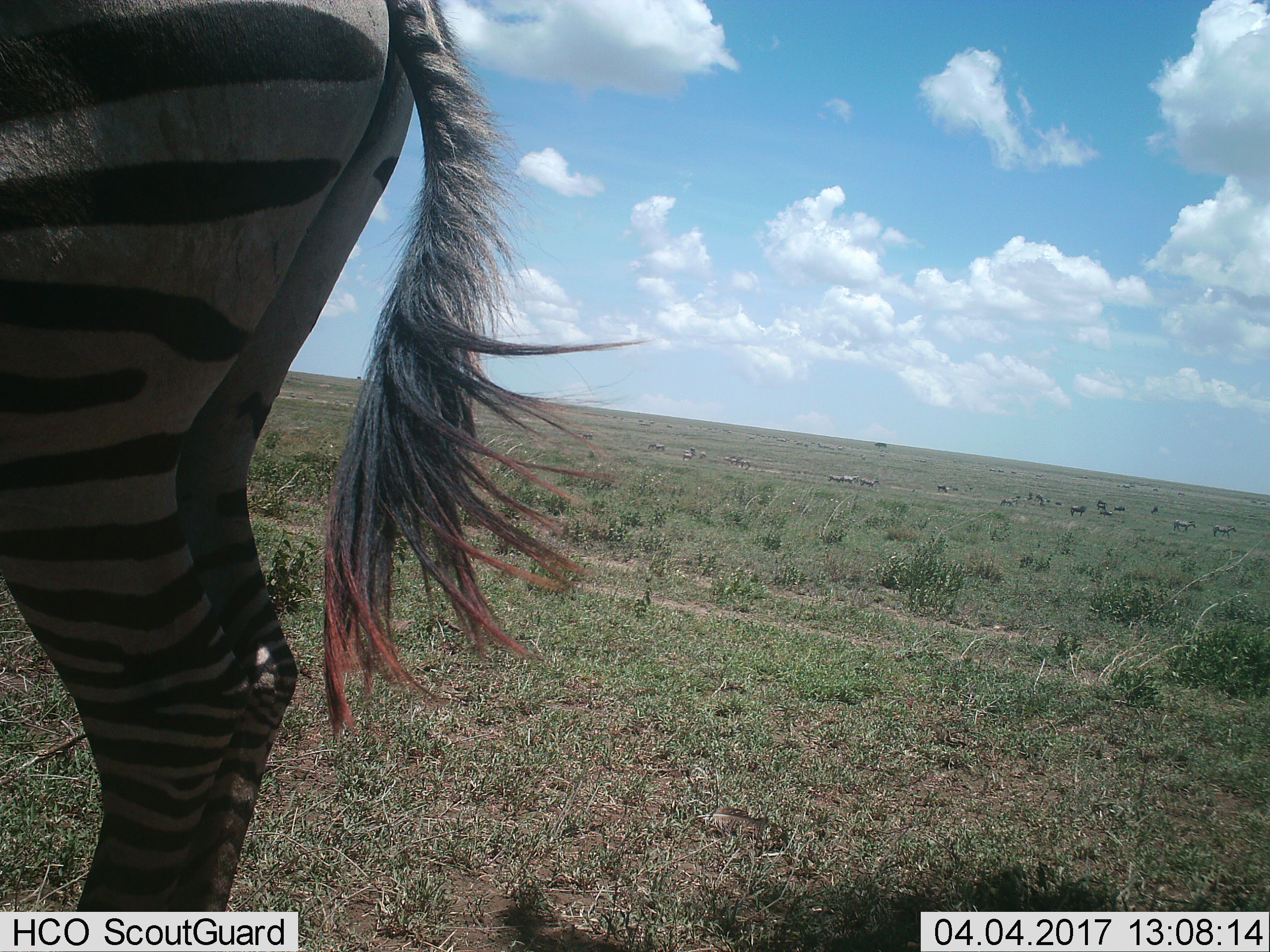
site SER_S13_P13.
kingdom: Animalia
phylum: Chordata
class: Mammalia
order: Perissodactyla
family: Equidae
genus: Equus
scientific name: Equus quagga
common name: plains zebra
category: zebraplains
Zebraplains (plains zebra) (Equus quagga), count 1. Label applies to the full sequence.